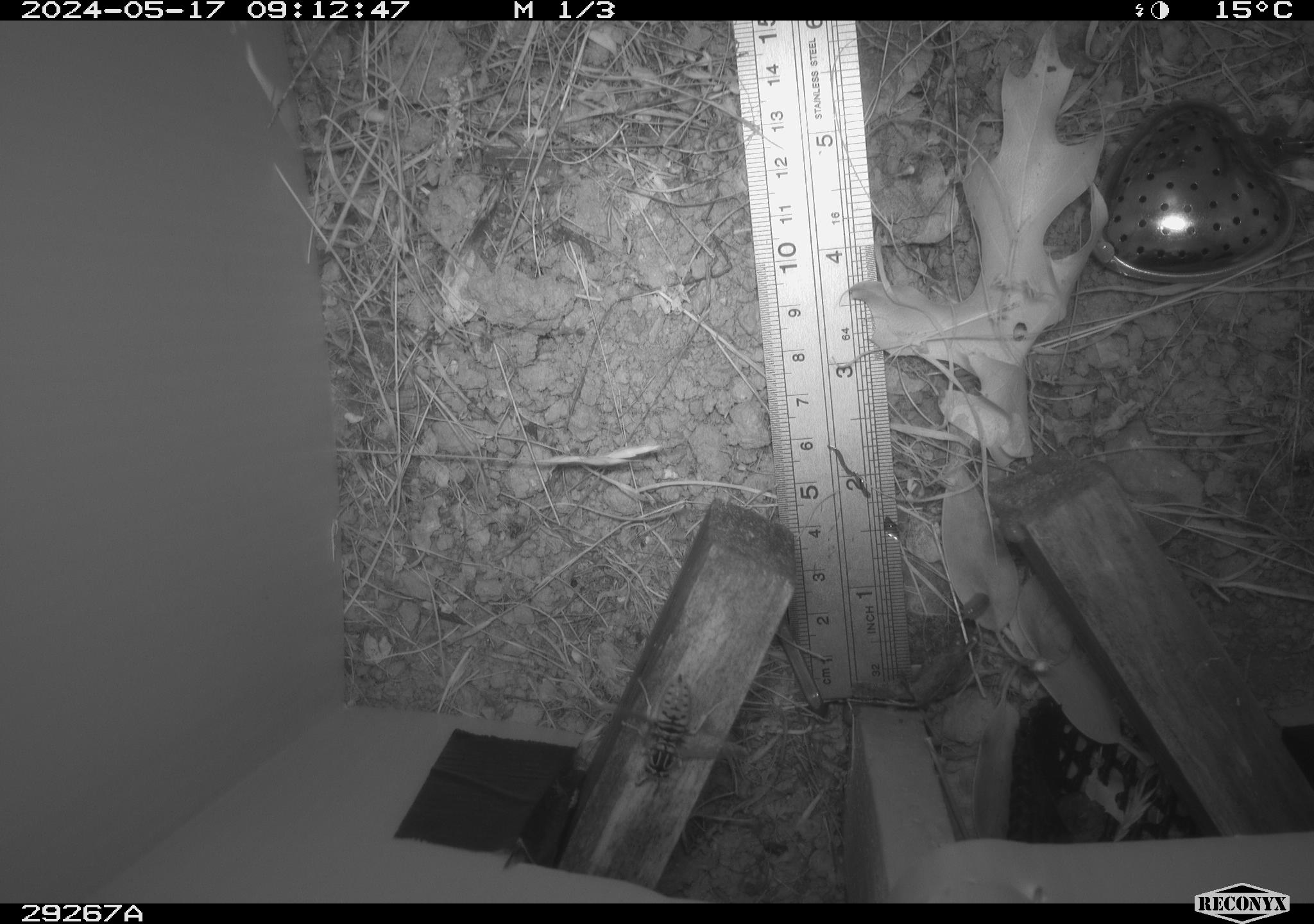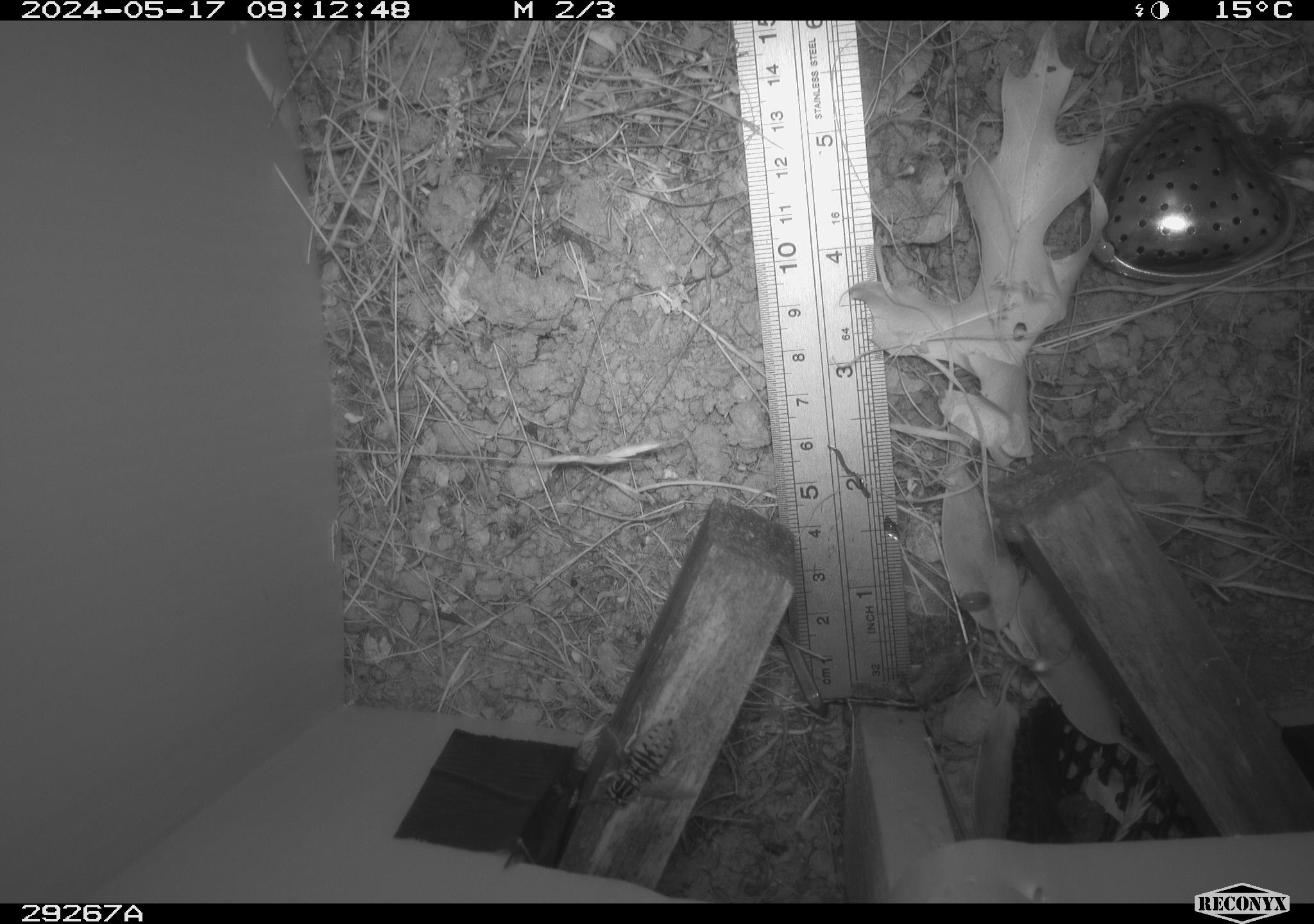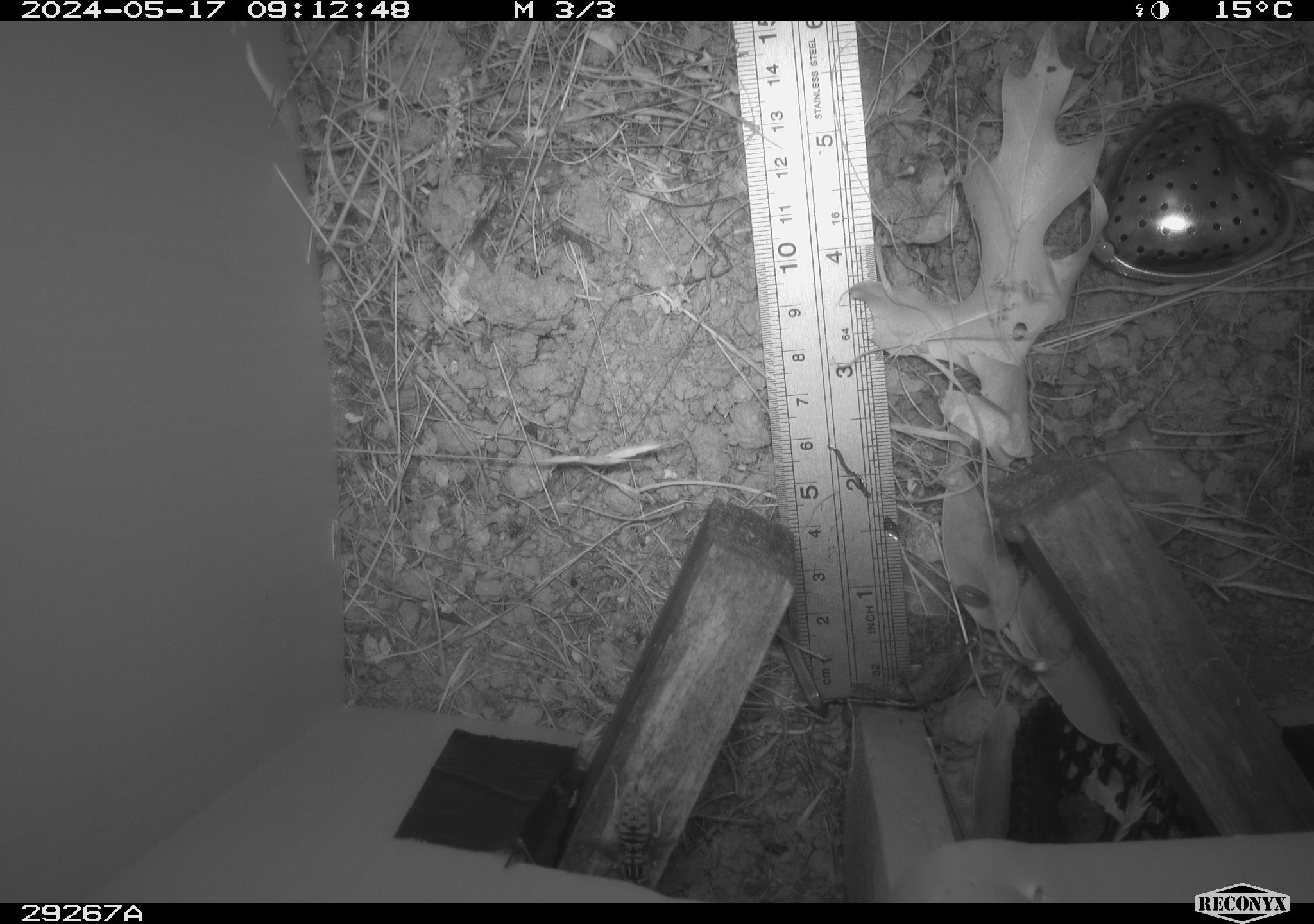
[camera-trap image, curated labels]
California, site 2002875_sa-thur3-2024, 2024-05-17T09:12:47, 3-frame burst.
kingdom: Animalia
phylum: Chordata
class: Mammalia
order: Rodentia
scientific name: Rodentia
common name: rodent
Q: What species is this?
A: Rodent (Rodentia).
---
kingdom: Animalia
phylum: Arthropoda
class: Insecta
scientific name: Insecta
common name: insect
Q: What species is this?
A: Insect (Insecta).